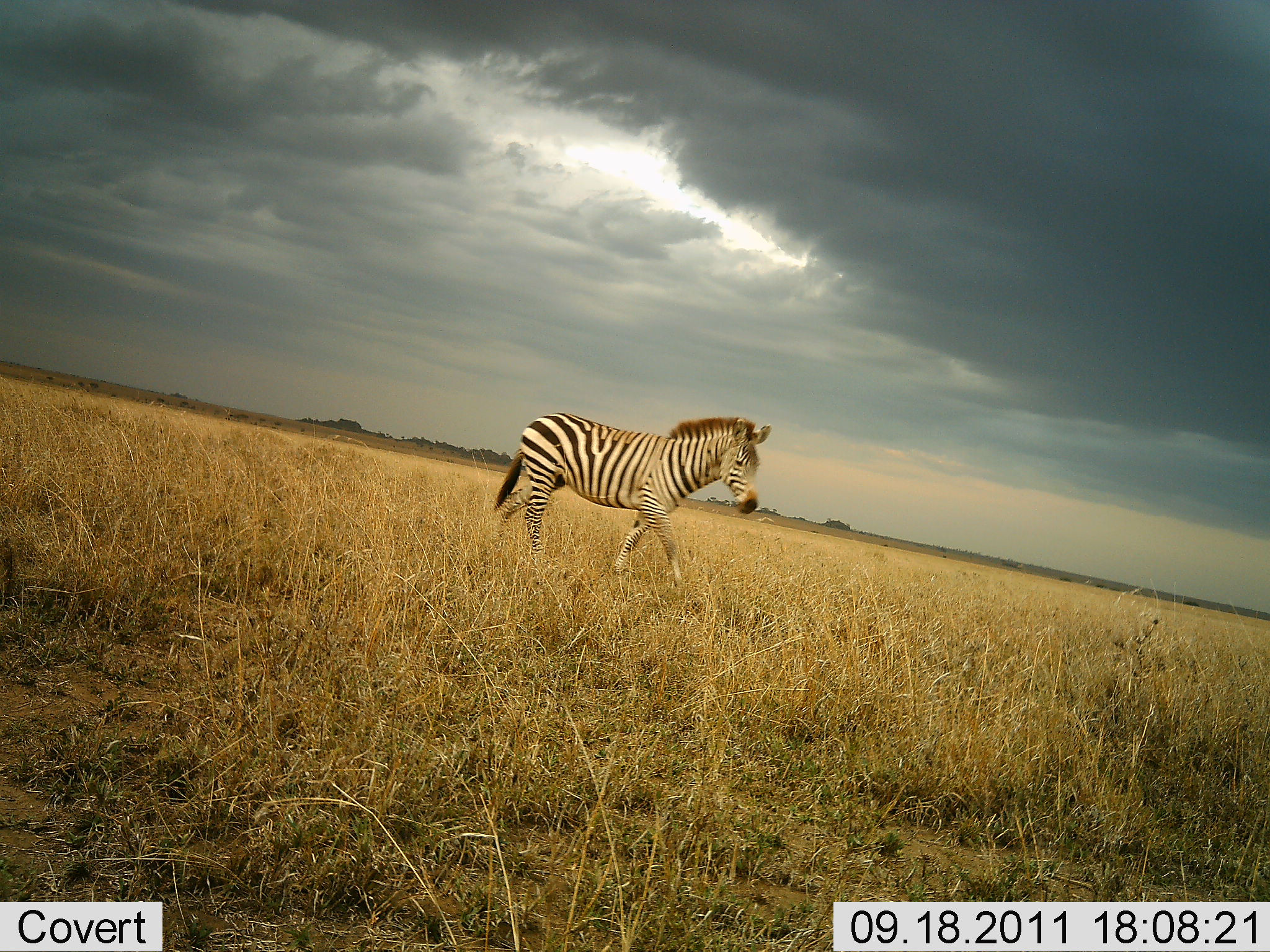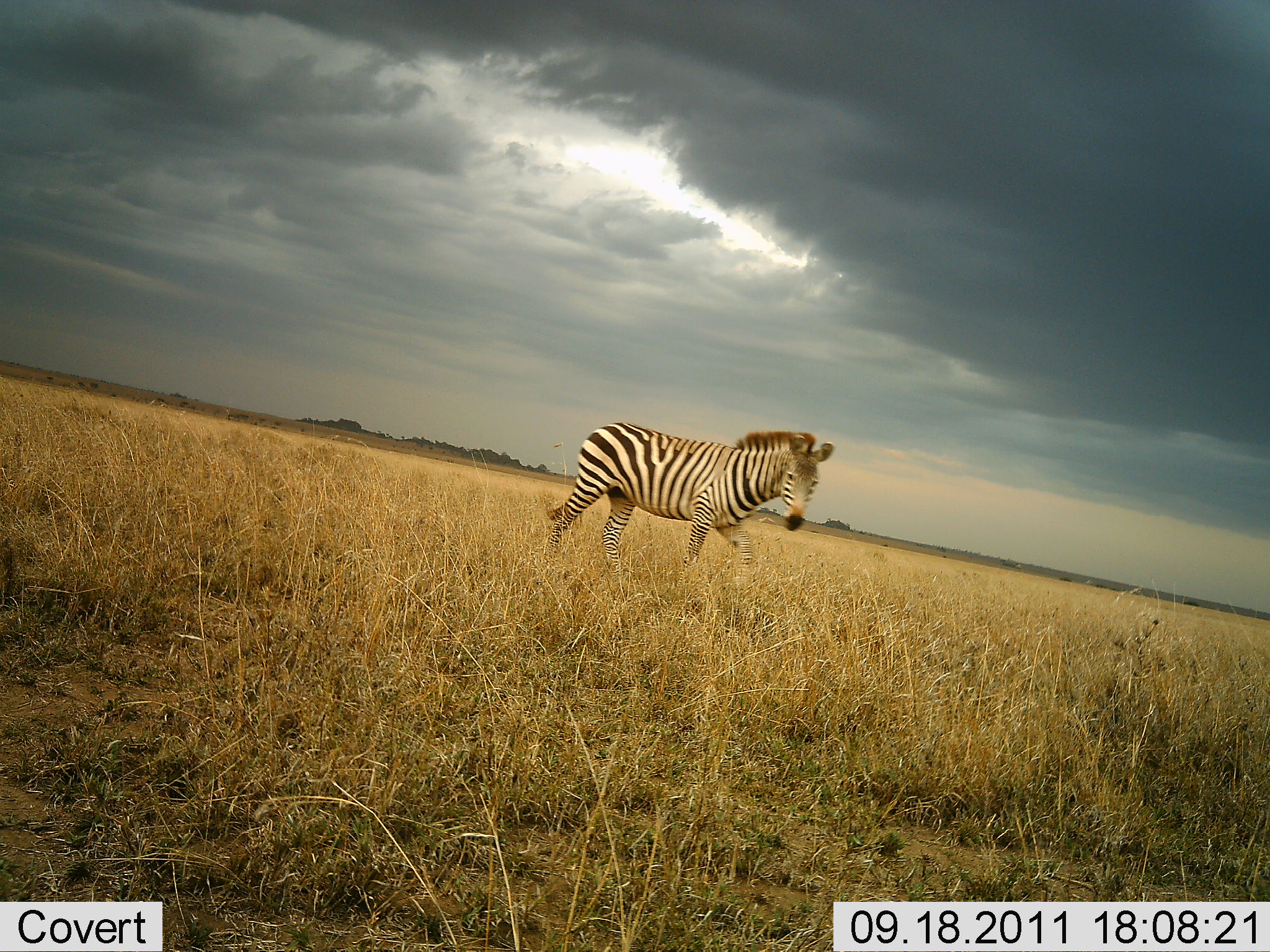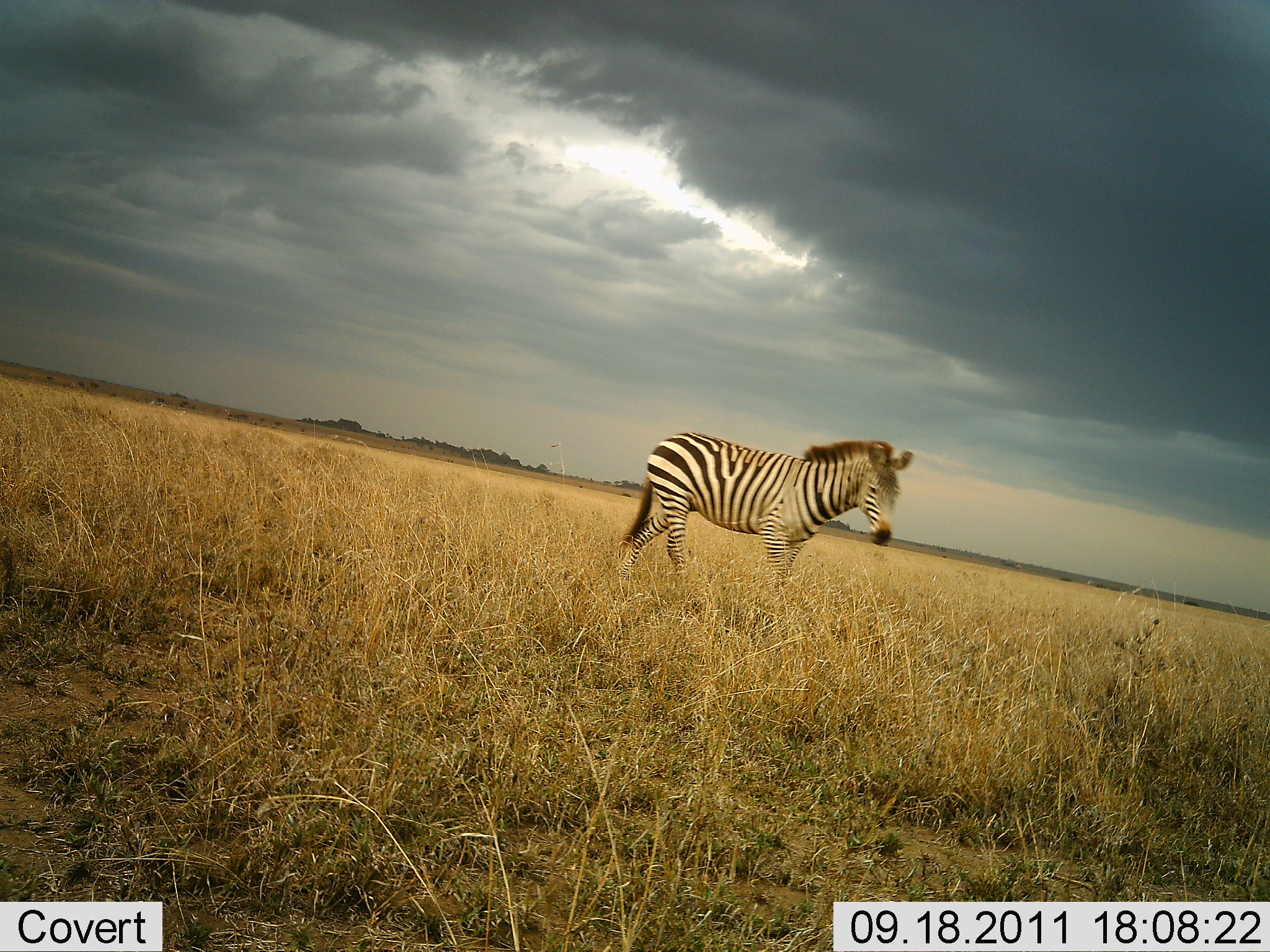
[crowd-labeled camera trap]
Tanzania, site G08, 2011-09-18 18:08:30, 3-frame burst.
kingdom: Animalia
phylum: Chordata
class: Mammalia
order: Perissodactyla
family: Equidae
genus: Equus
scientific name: Equus quagga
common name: plains zebra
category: zebra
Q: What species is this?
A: Zebra (plains zebra) (Equus quagga).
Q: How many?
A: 1.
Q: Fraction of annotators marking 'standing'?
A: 8%.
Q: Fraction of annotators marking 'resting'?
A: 0%.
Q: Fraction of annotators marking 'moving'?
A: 100%.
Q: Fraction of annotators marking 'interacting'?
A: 0%.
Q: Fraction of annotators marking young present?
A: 0%.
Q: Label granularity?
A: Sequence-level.